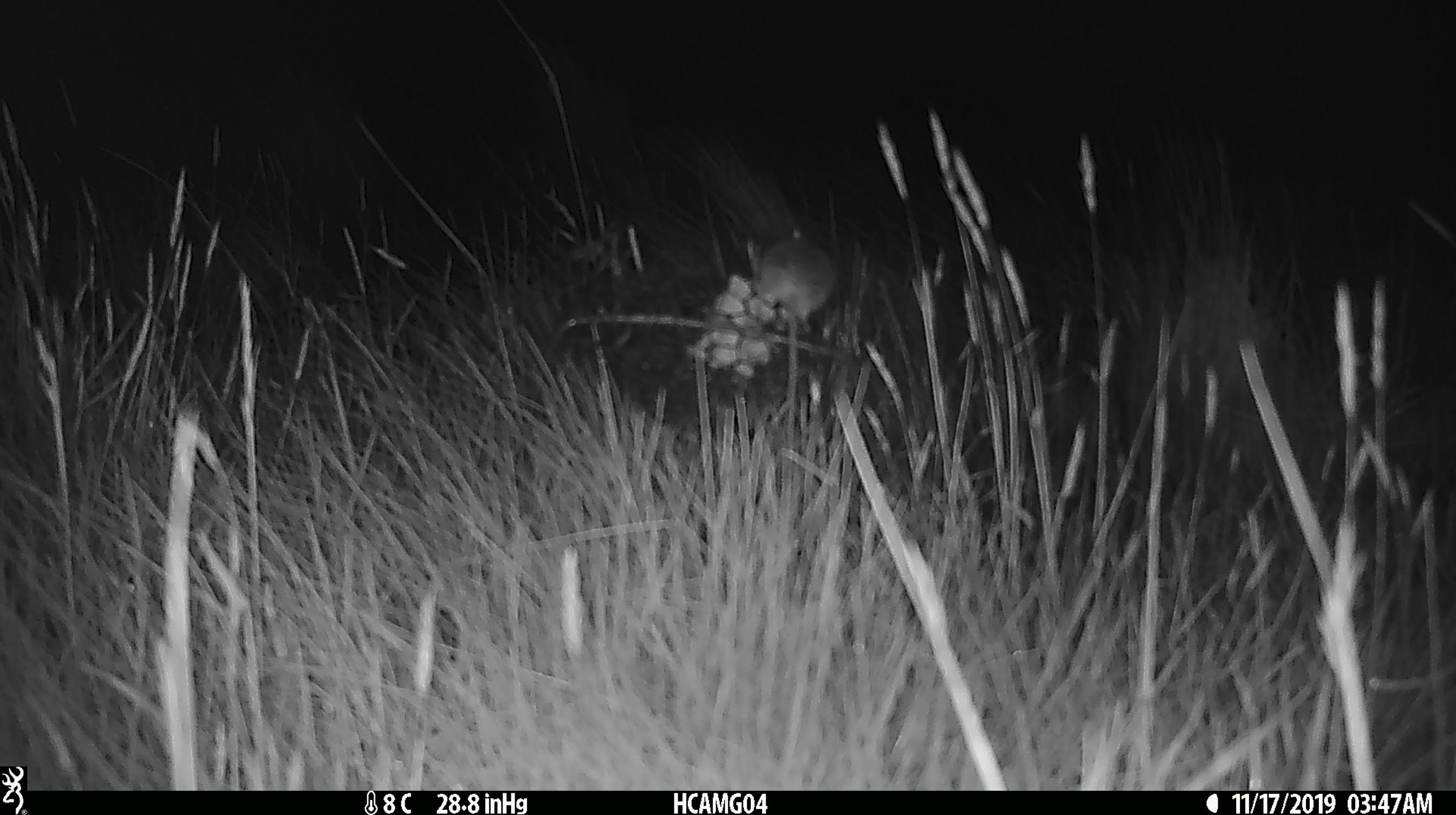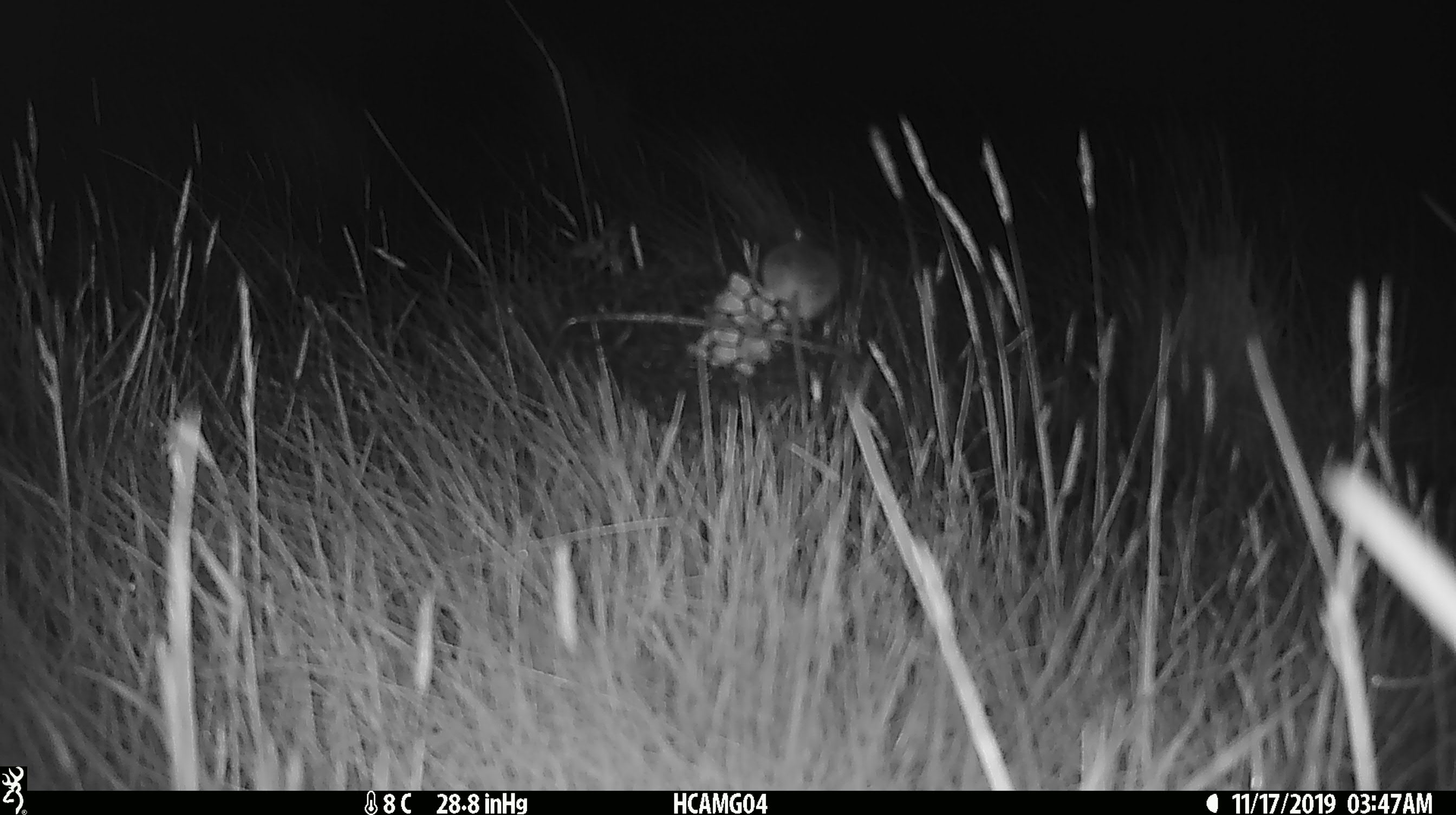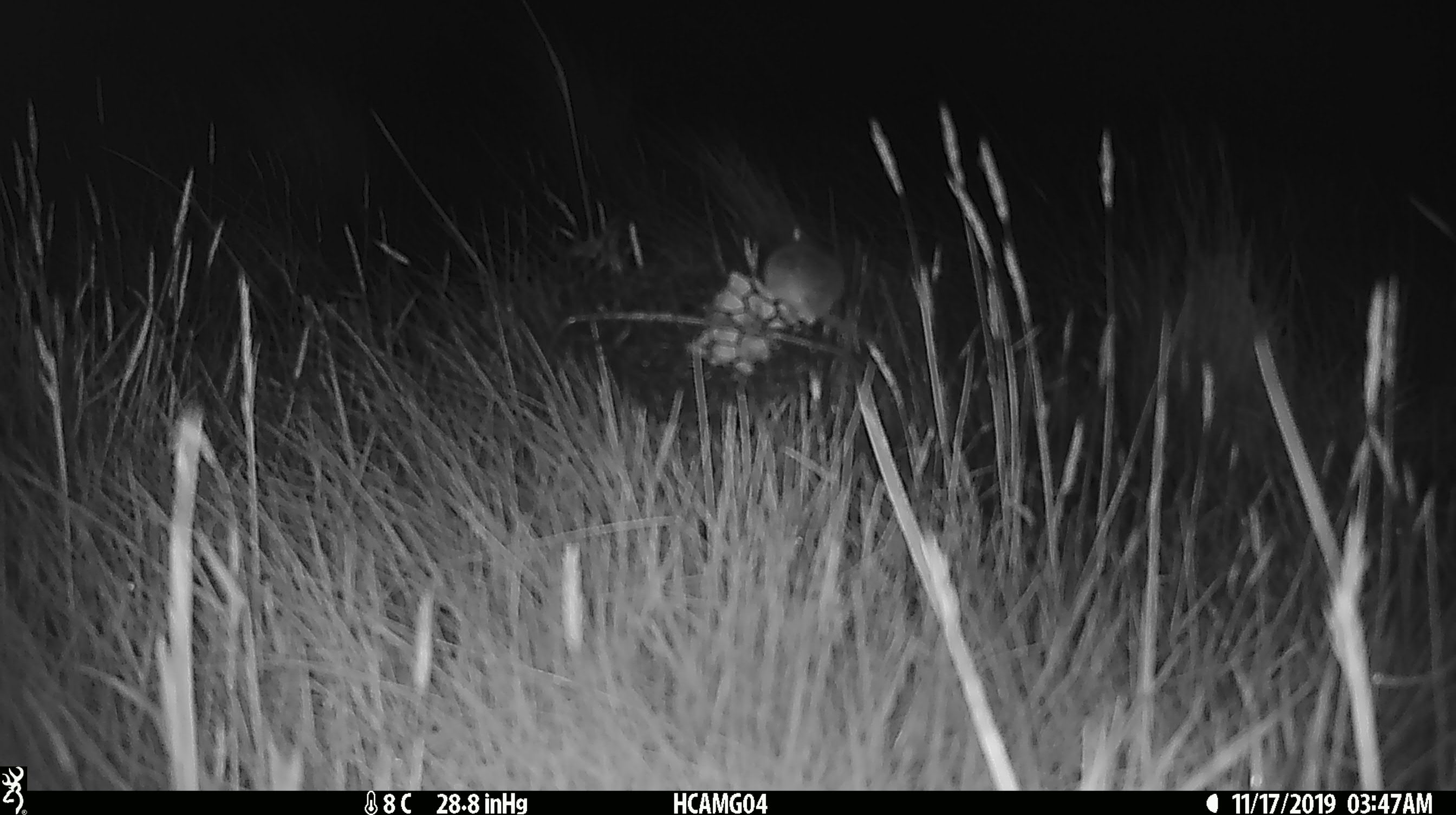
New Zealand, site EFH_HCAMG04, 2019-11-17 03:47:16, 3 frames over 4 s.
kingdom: Animalia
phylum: Chordata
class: Mammalia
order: Rodentia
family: Muridae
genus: Mus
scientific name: Mus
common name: mouse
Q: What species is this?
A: Mouse (Mus).